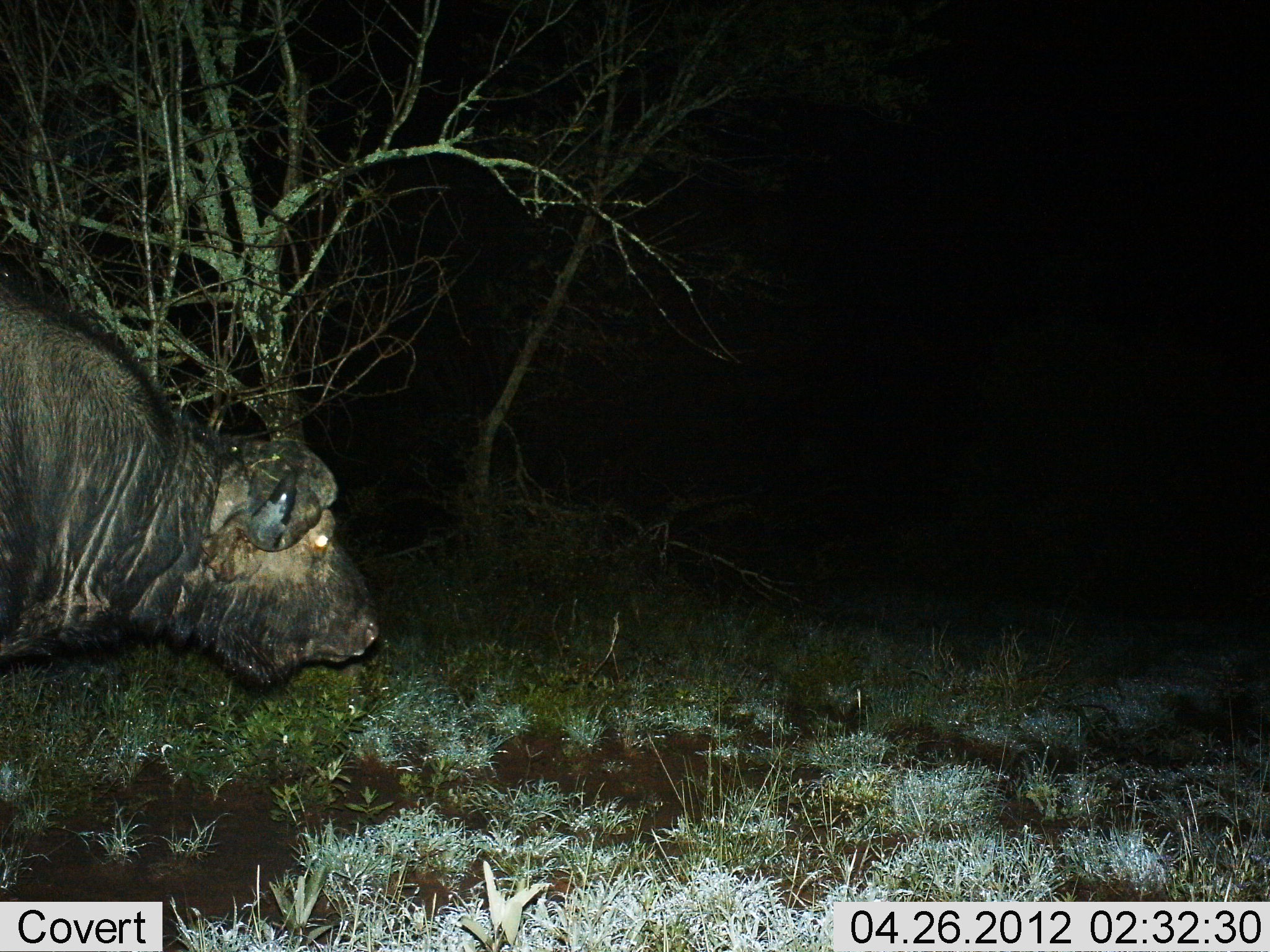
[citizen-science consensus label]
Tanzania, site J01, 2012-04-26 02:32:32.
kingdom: Animalia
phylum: Chordata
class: Mammalia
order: Artiodactyla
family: Bovidae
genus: Syncerus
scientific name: Syncerus caffer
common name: cape buffalo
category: buffalo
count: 1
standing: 61%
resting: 0%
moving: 39%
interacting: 0%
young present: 0%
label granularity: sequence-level